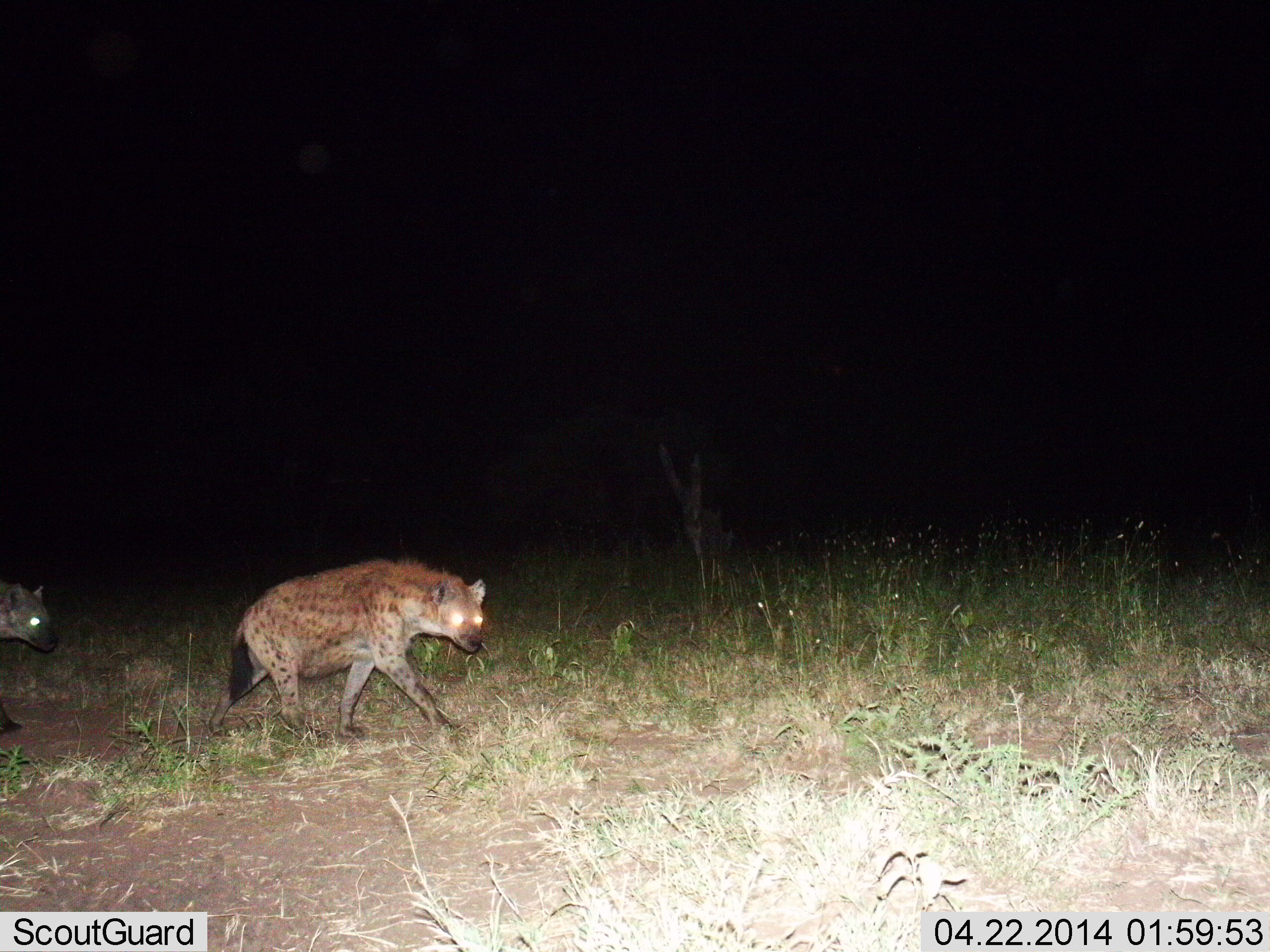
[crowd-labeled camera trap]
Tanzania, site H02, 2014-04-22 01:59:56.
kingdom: Animalia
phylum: Chordata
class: Mammalia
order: Carnivora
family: Hyaenidae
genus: Crocuta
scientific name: Crocuta crocuta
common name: spotted hyena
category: hyenaspotted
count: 2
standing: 0%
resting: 0%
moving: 100%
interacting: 0%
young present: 0%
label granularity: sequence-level